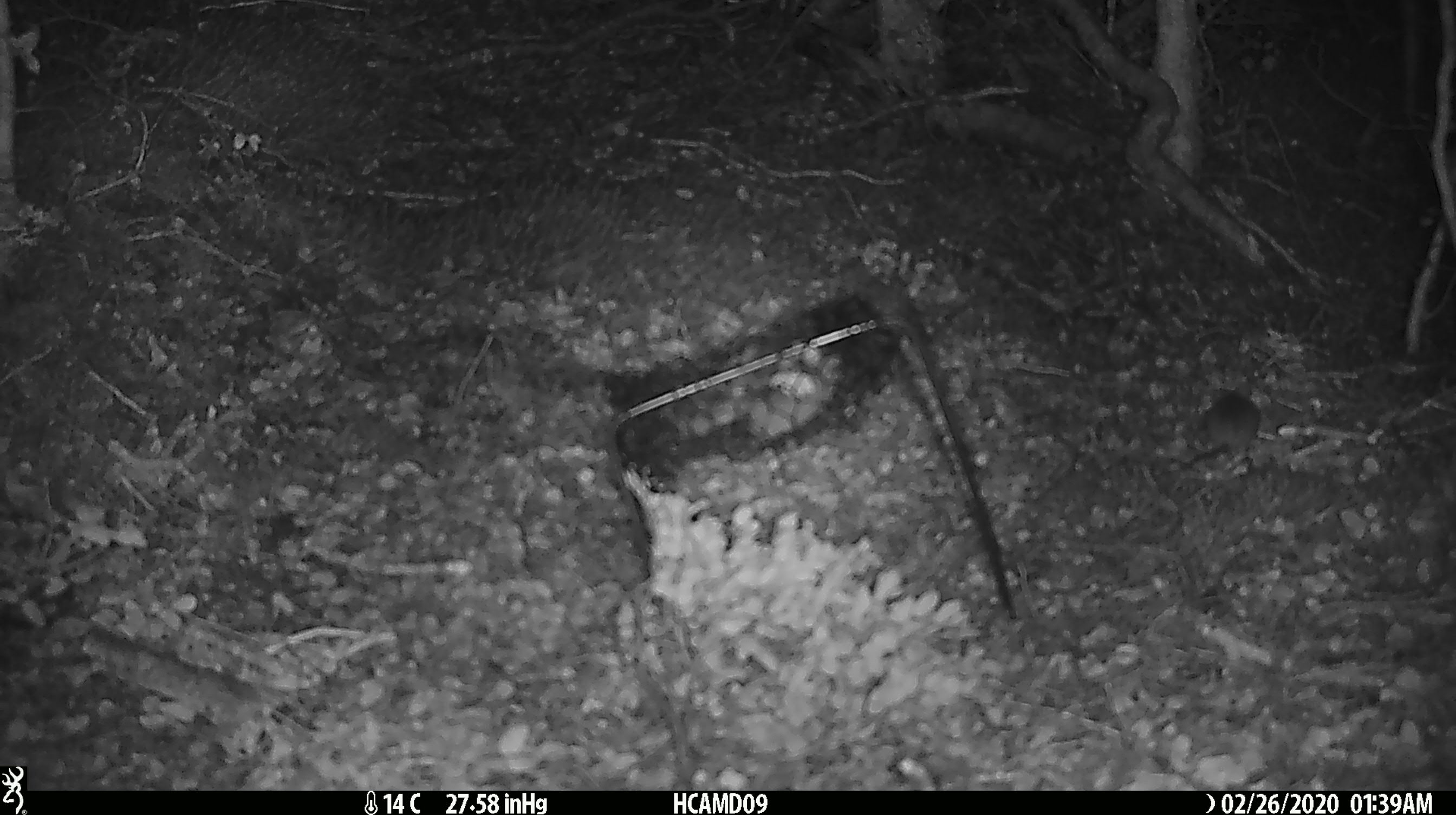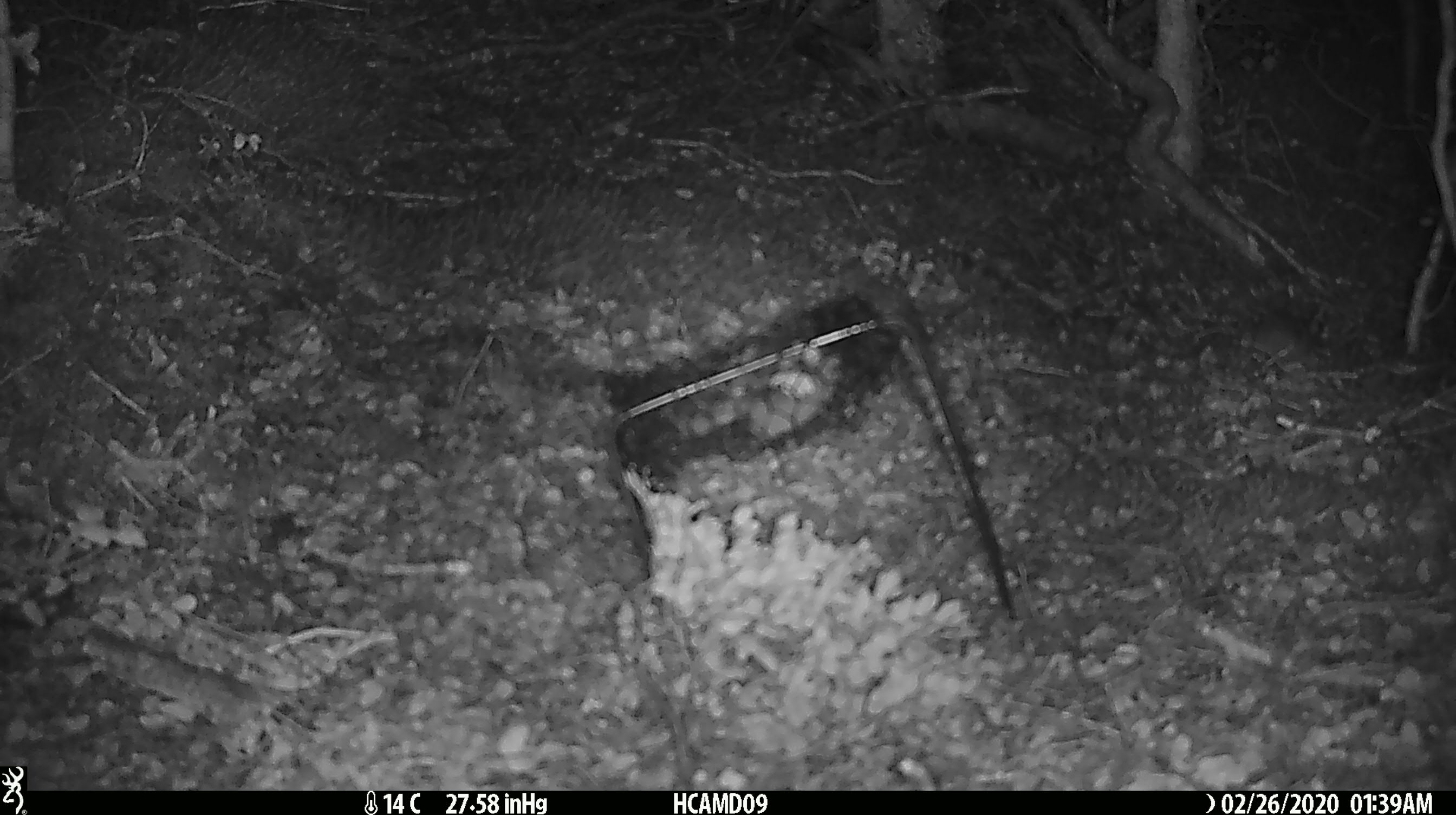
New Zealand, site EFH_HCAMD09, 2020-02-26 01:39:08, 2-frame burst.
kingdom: Animalia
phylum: Chordata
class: Mammalia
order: Rodentia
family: Muridae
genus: Mus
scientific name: Mus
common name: mouse